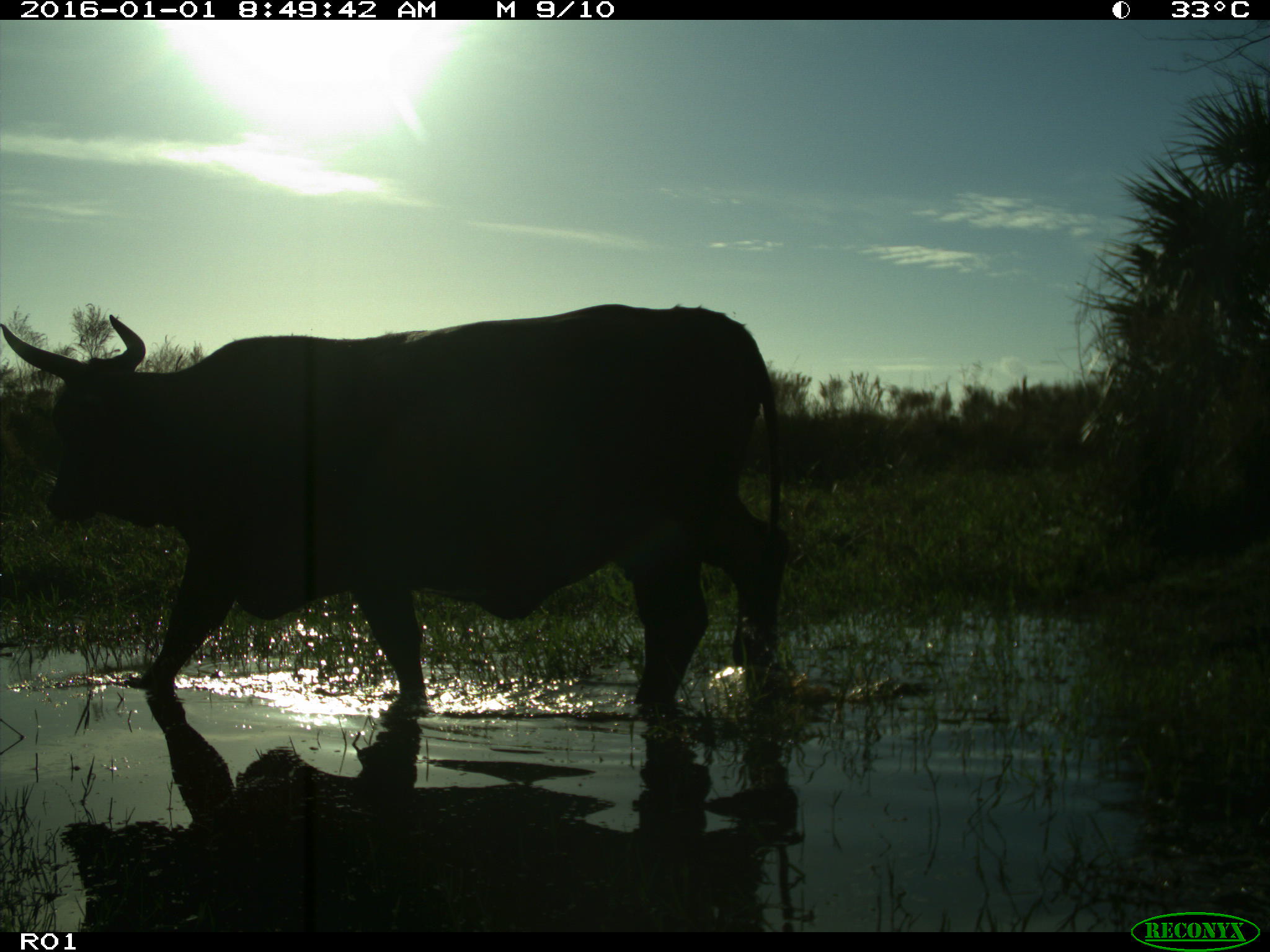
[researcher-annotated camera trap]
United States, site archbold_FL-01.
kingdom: Animalia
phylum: Chordata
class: Mammalia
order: Artiodactyla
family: Bovidae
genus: Bos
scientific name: Bos taurus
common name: domestic cow